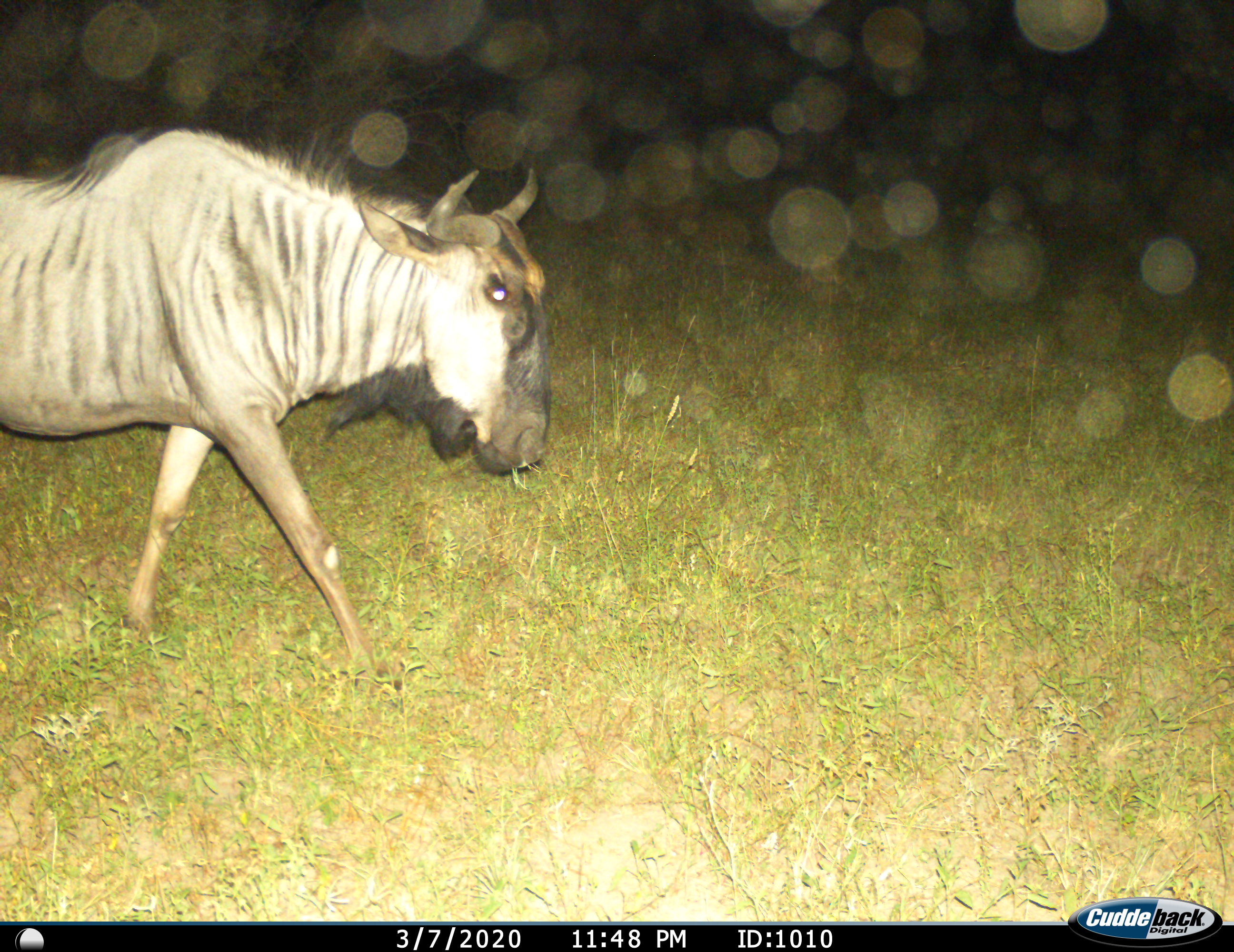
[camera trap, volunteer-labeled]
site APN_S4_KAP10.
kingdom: Animalia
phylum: Chordata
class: Mammalia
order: Artiodactyla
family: Bovidae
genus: Connochaetes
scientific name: Connochaetes taurinus taurinus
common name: blue wildebeest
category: wildebeestblue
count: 1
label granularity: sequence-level